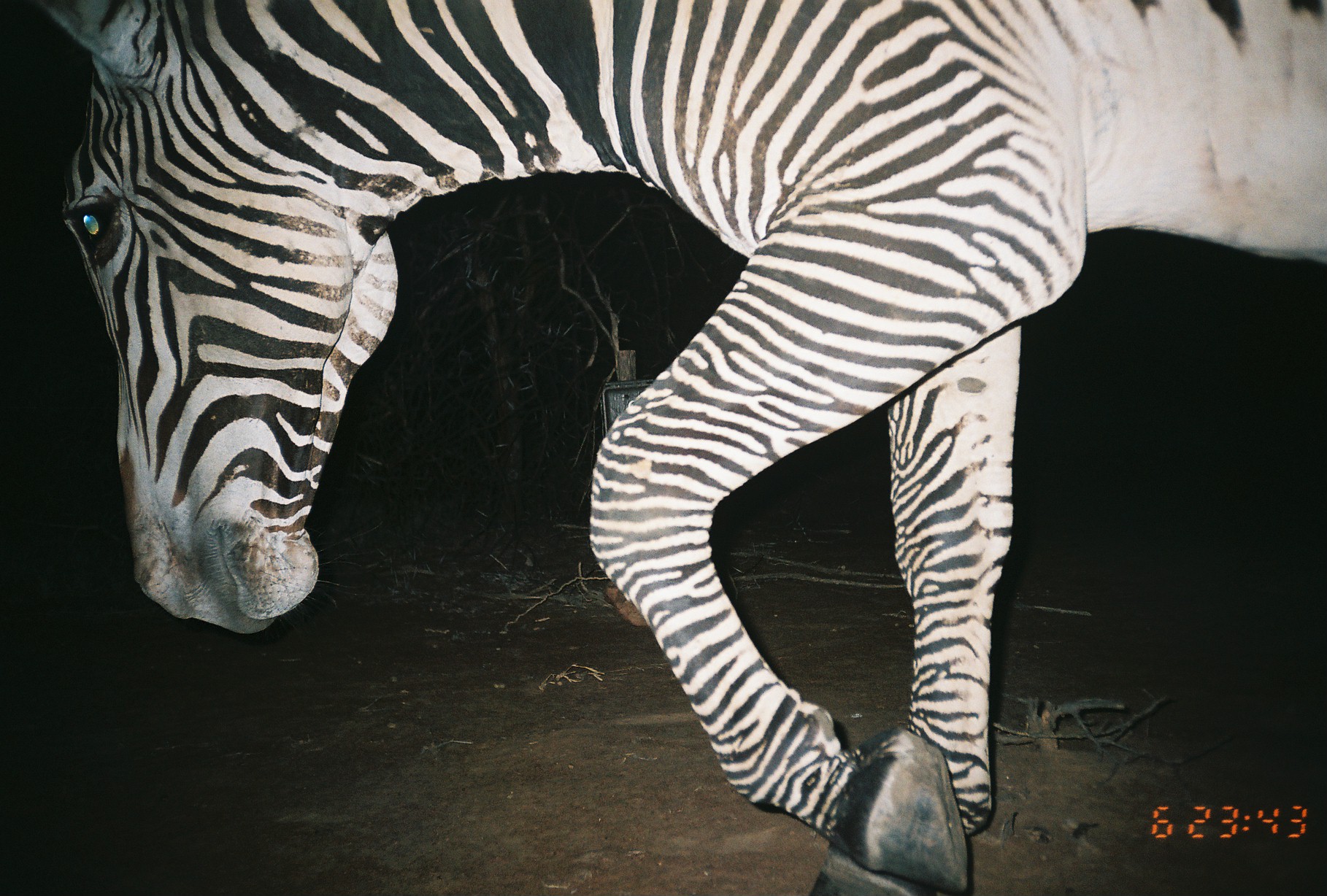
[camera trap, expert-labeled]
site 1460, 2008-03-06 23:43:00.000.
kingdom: Animalia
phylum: Chordata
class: Mammalia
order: Perissodactyla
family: Equidae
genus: Equus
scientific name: Equus grevyi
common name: grévy's zebra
Equus grevyi (grévy's zebra), count 1.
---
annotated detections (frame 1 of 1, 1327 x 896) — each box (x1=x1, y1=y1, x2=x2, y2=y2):
equus grevyi: (x1=5, y1=0, x2=1327, y2=896)